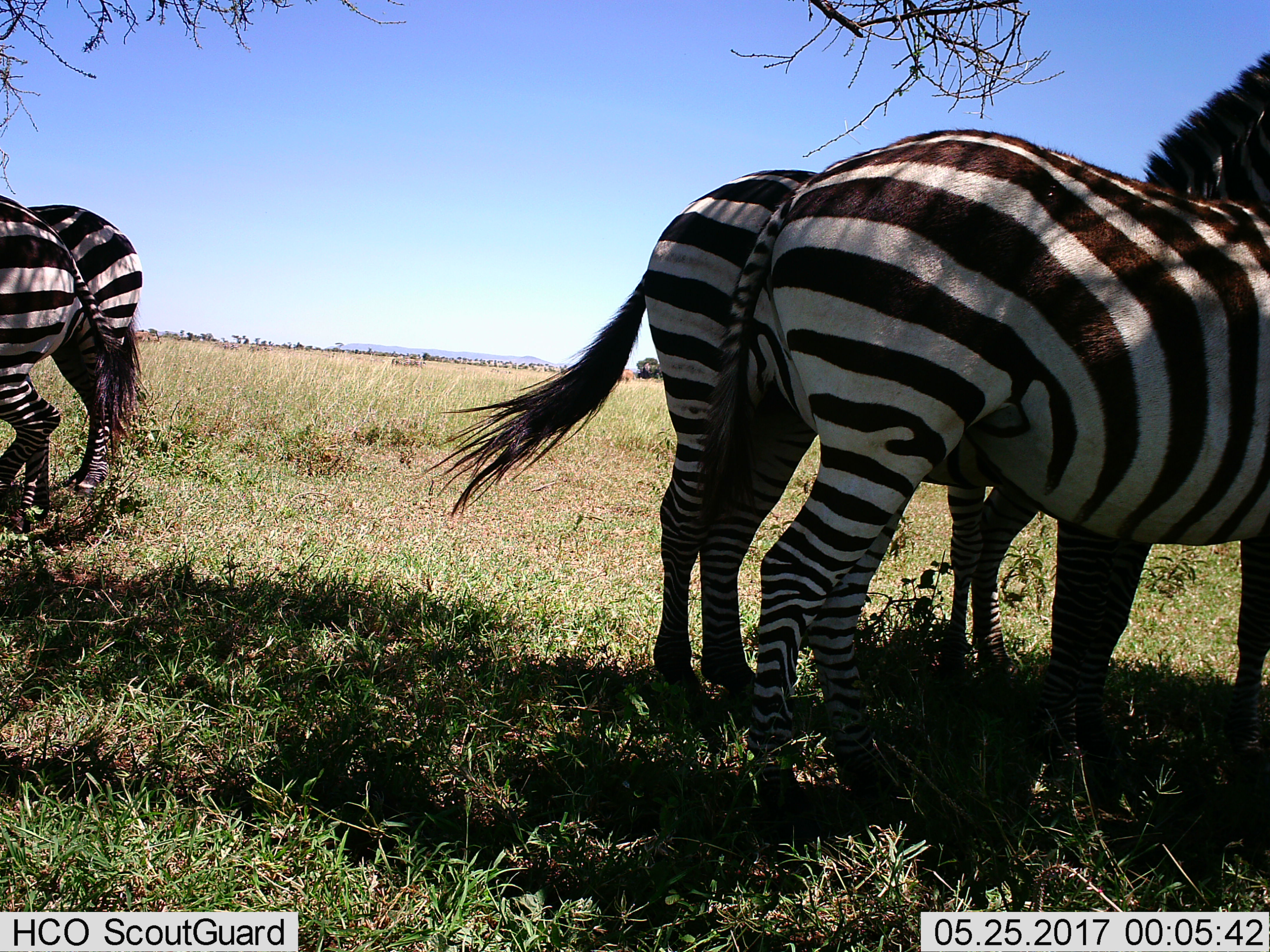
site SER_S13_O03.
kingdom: Animalia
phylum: Chordata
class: Mammalia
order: Perissodactyla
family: Equidae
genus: Equus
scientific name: Equus quagga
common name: plains zebra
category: zebraplains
Zebraplains (plains zebra) (Equus quagga), count 4. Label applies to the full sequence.